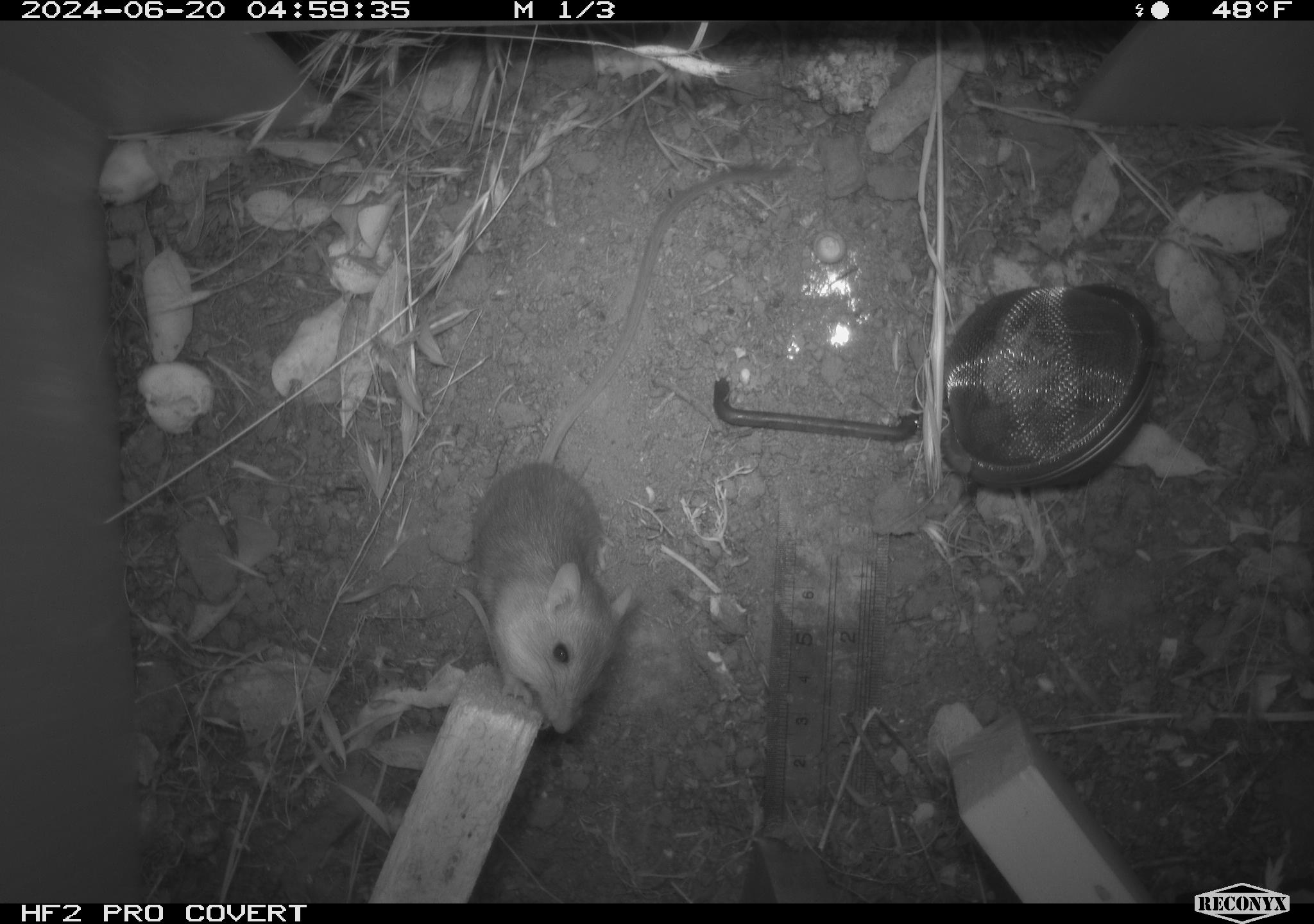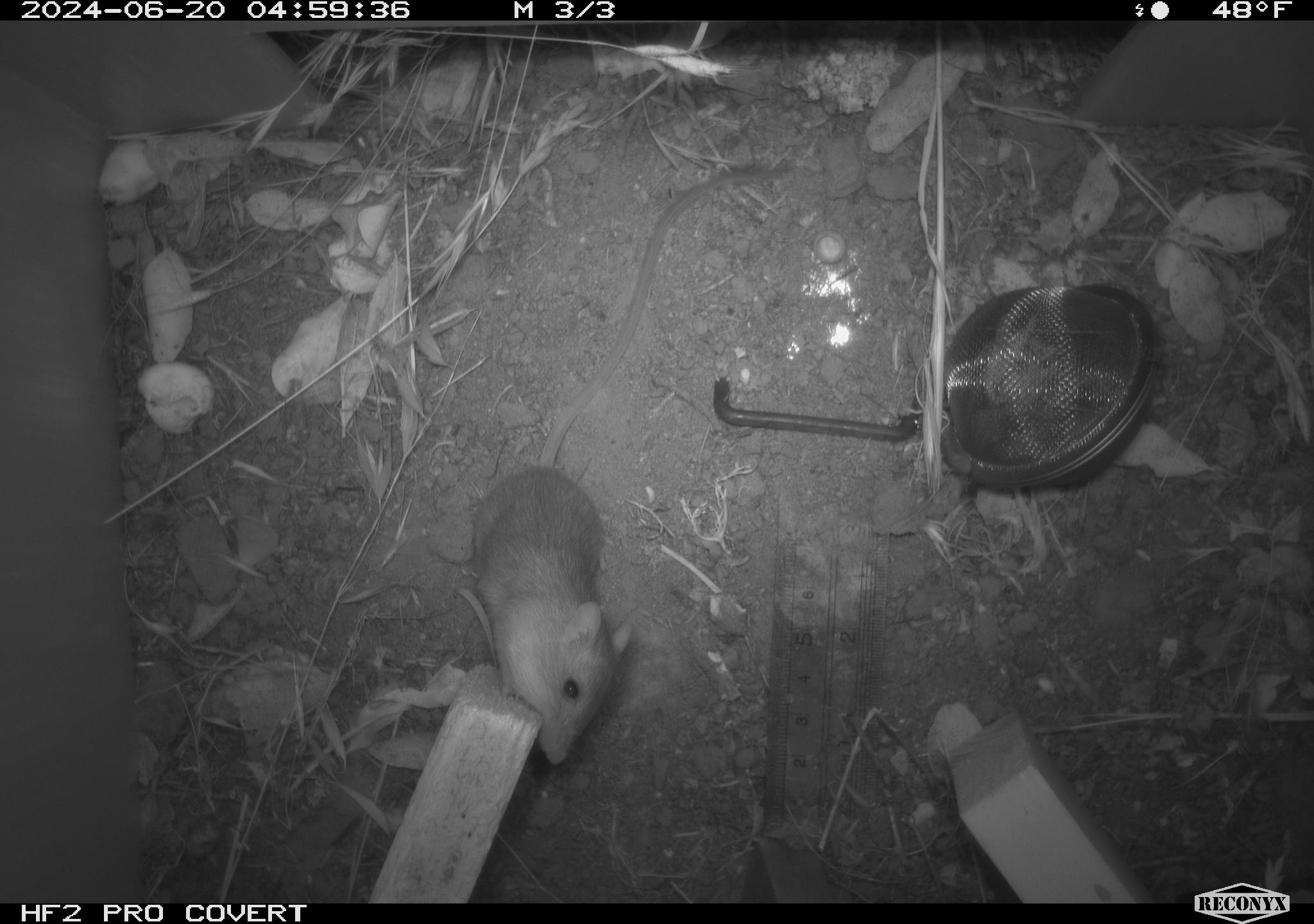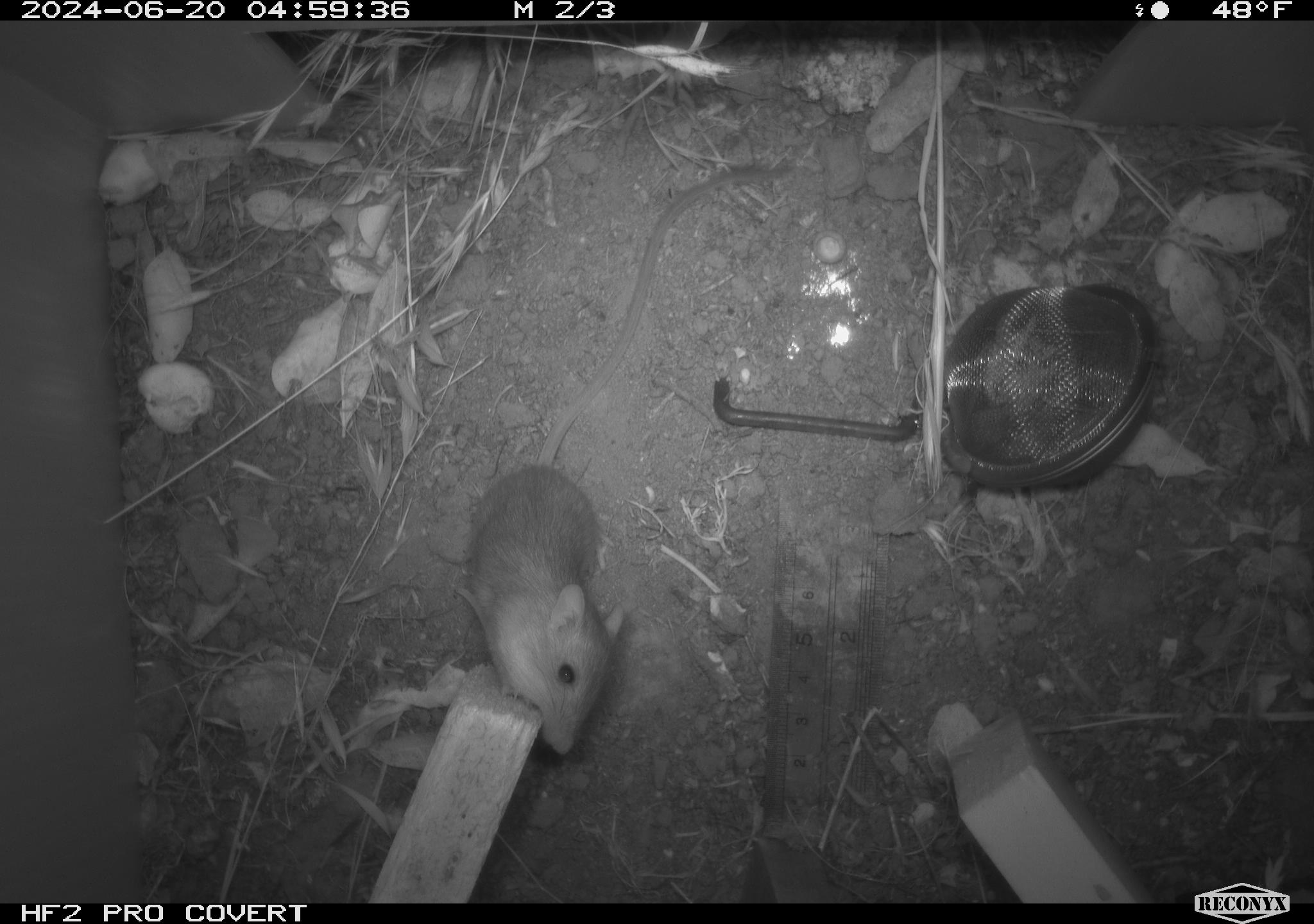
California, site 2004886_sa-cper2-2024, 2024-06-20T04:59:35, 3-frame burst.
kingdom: Animalia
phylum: Chordata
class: Mammalia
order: Rodentia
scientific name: Rodentia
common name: rodent